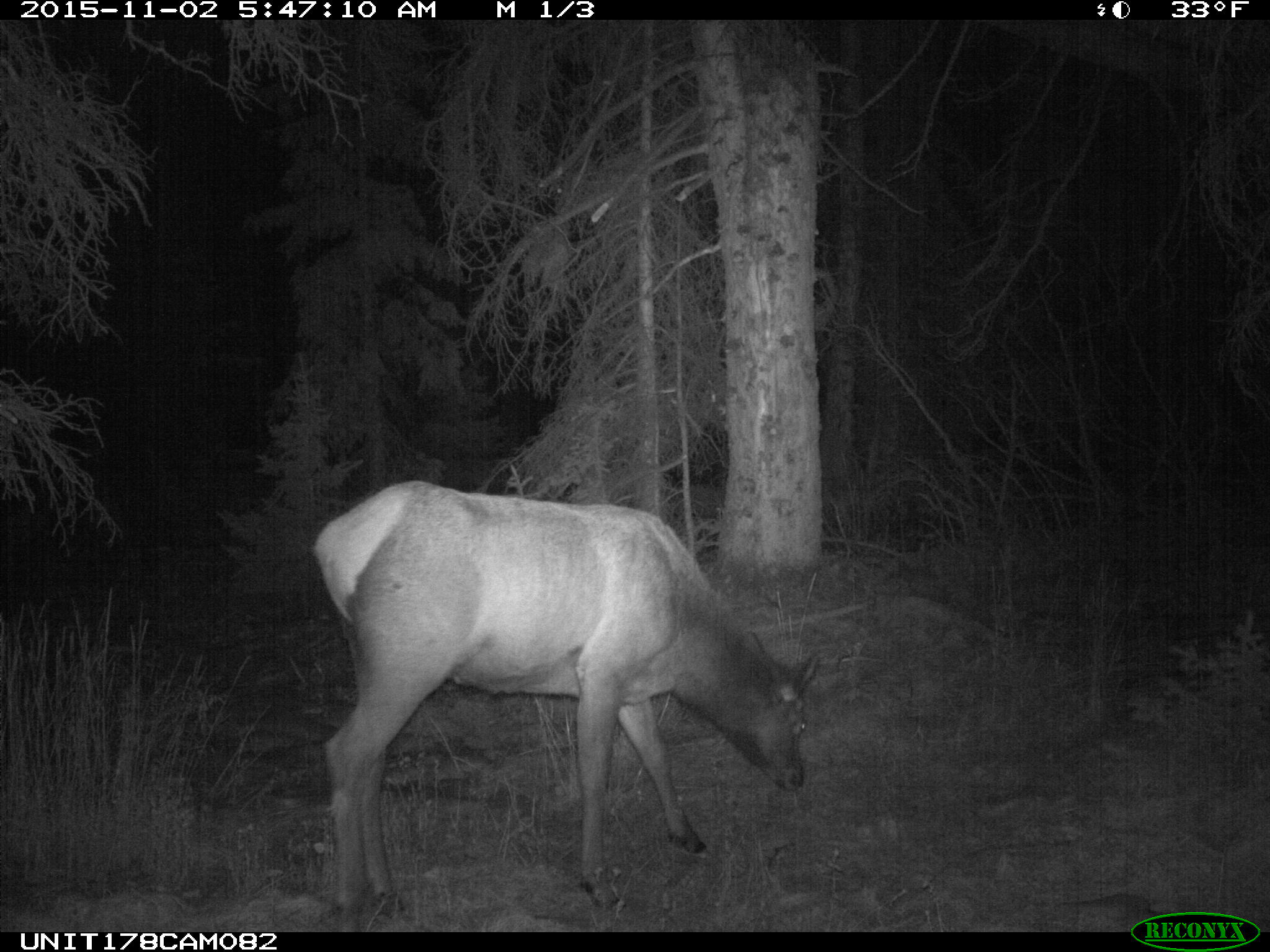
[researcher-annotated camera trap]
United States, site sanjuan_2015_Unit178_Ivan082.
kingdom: Animalia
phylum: Chordata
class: Mammalia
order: Artiodactyla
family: Cervidae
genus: Cervus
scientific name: Cervus elaphus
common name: red deer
Cervus elaphus (red deer).